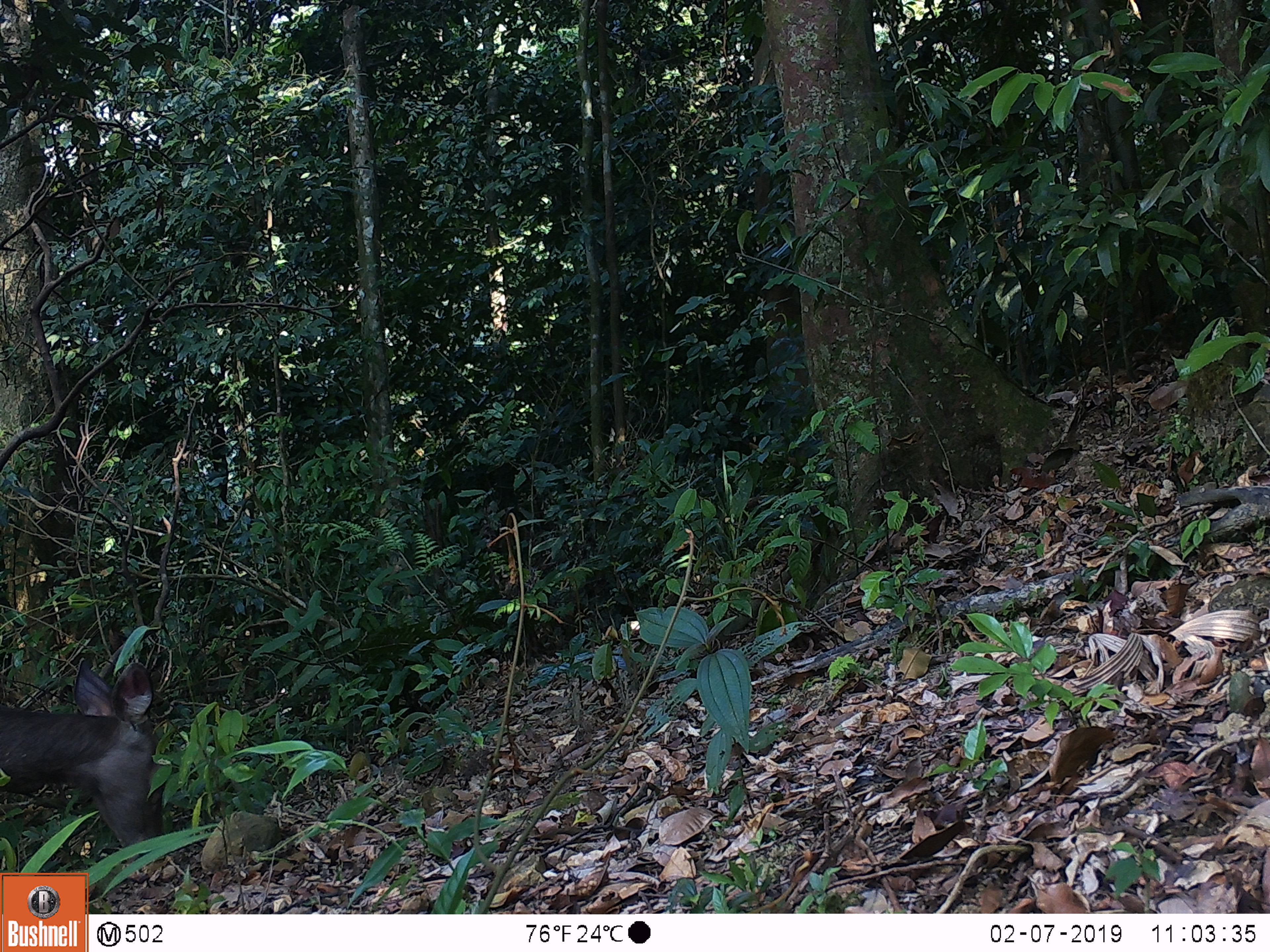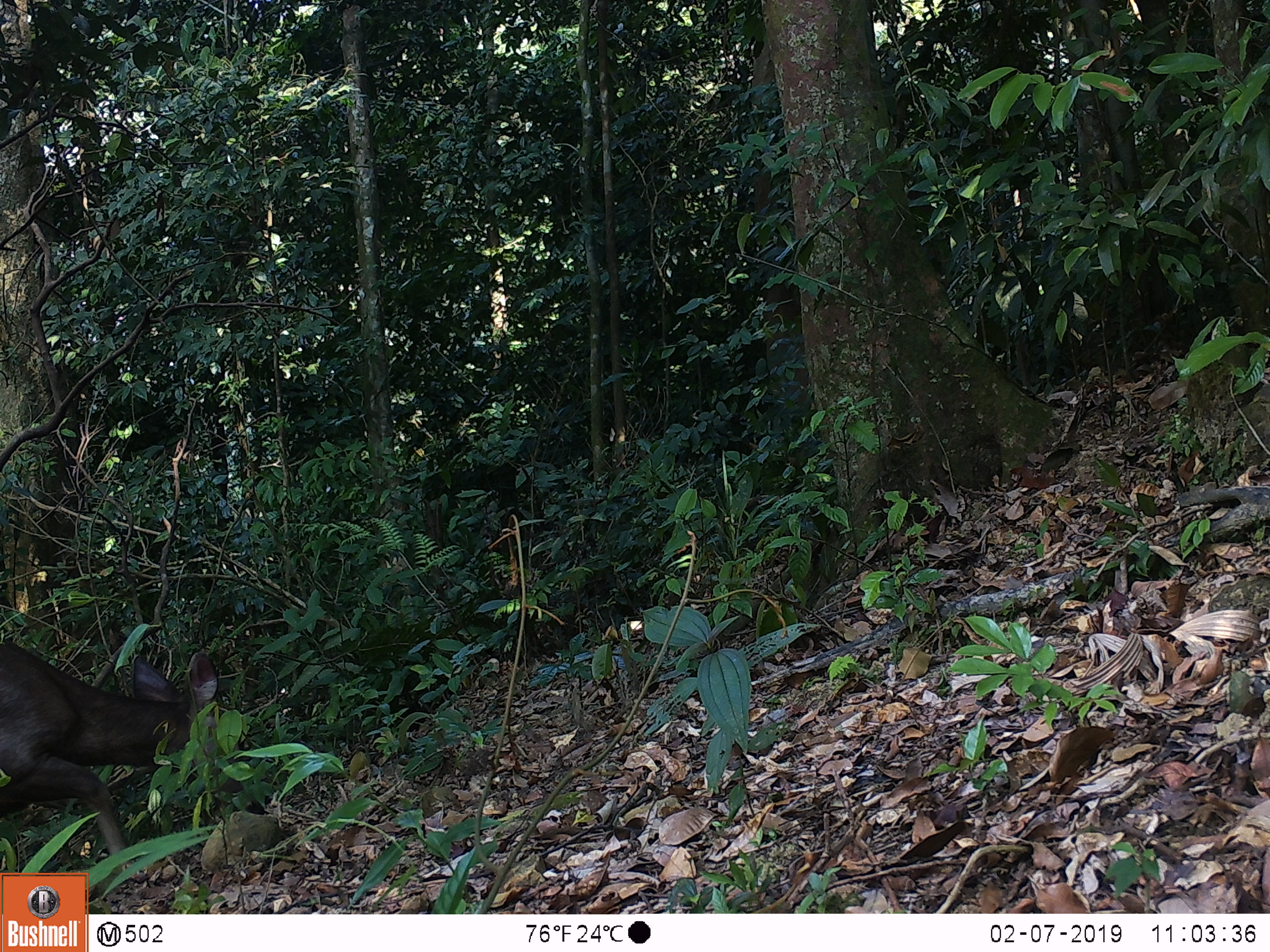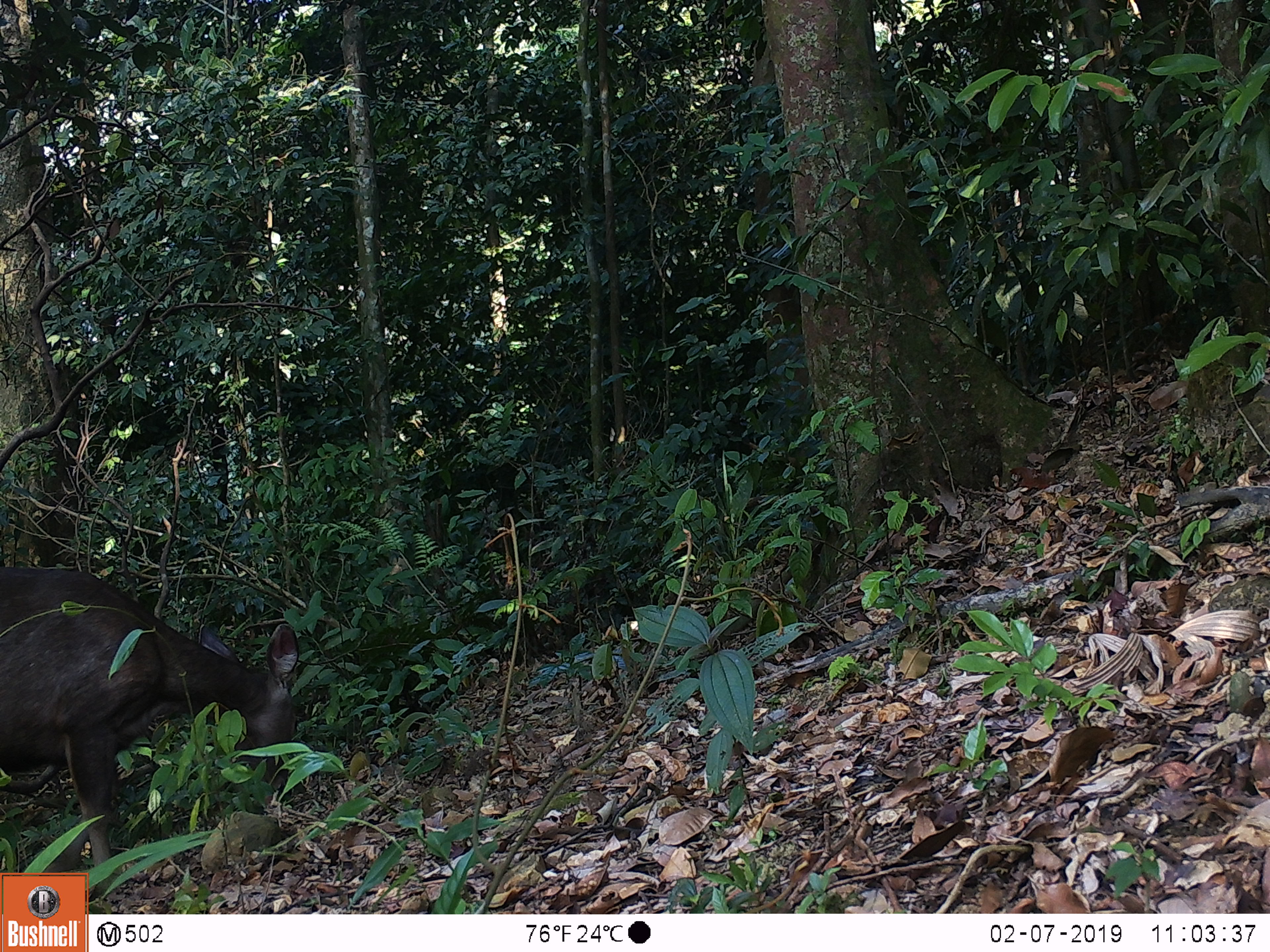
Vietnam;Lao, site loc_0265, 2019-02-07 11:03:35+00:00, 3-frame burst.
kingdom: Animalia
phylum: Chordata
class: Mammalia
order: Artiodactyla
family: Cervidae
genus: Rusa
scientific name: Rusa unicolor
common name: sambar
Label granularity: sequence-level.